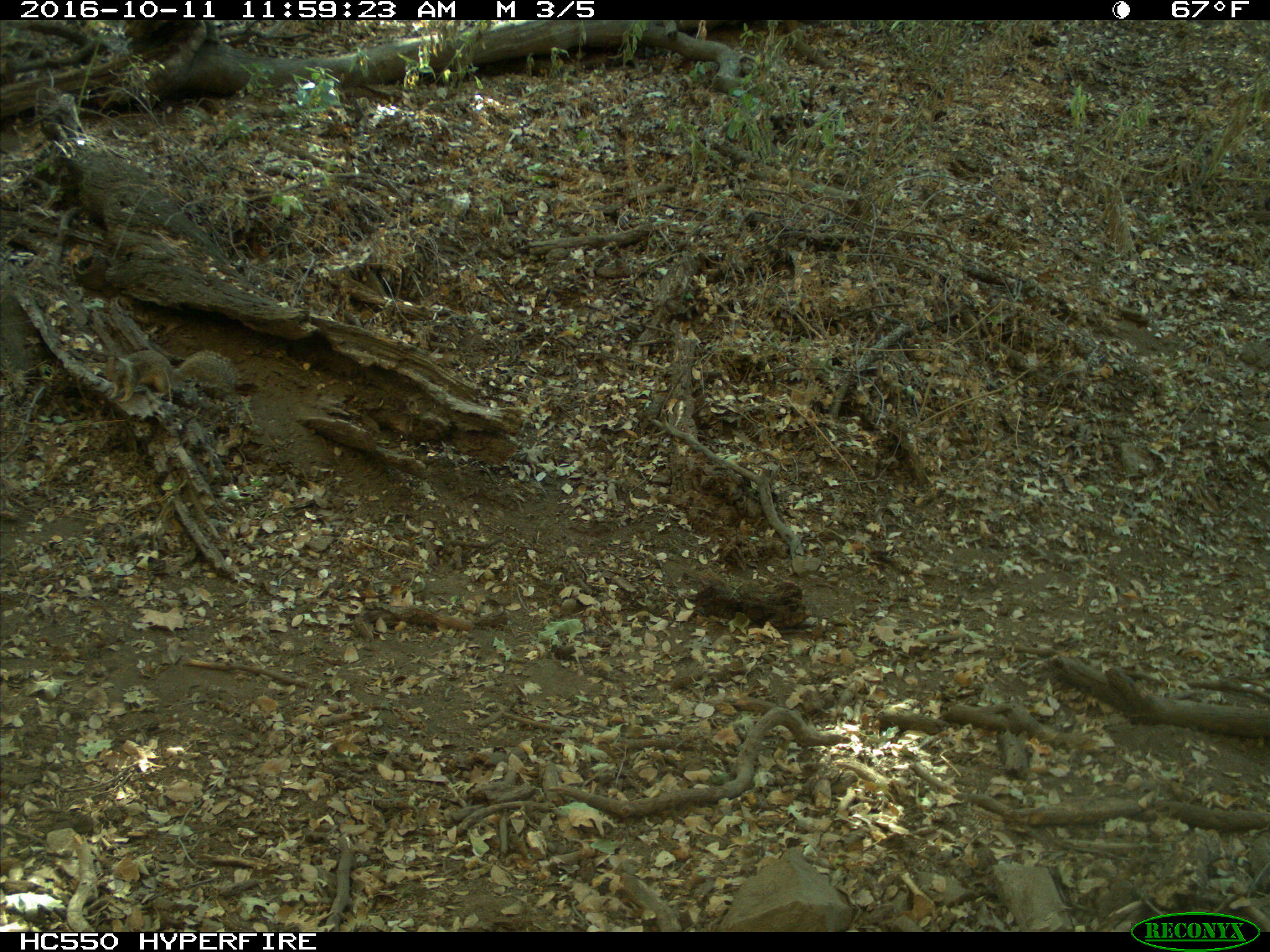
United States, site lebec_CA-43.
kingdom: Animalia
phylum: Chordata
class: Mammalia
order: Rodentia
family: Sciuridae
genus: Otospermophilus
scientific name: Otospermophilus beecheyi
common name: california ground squirrel